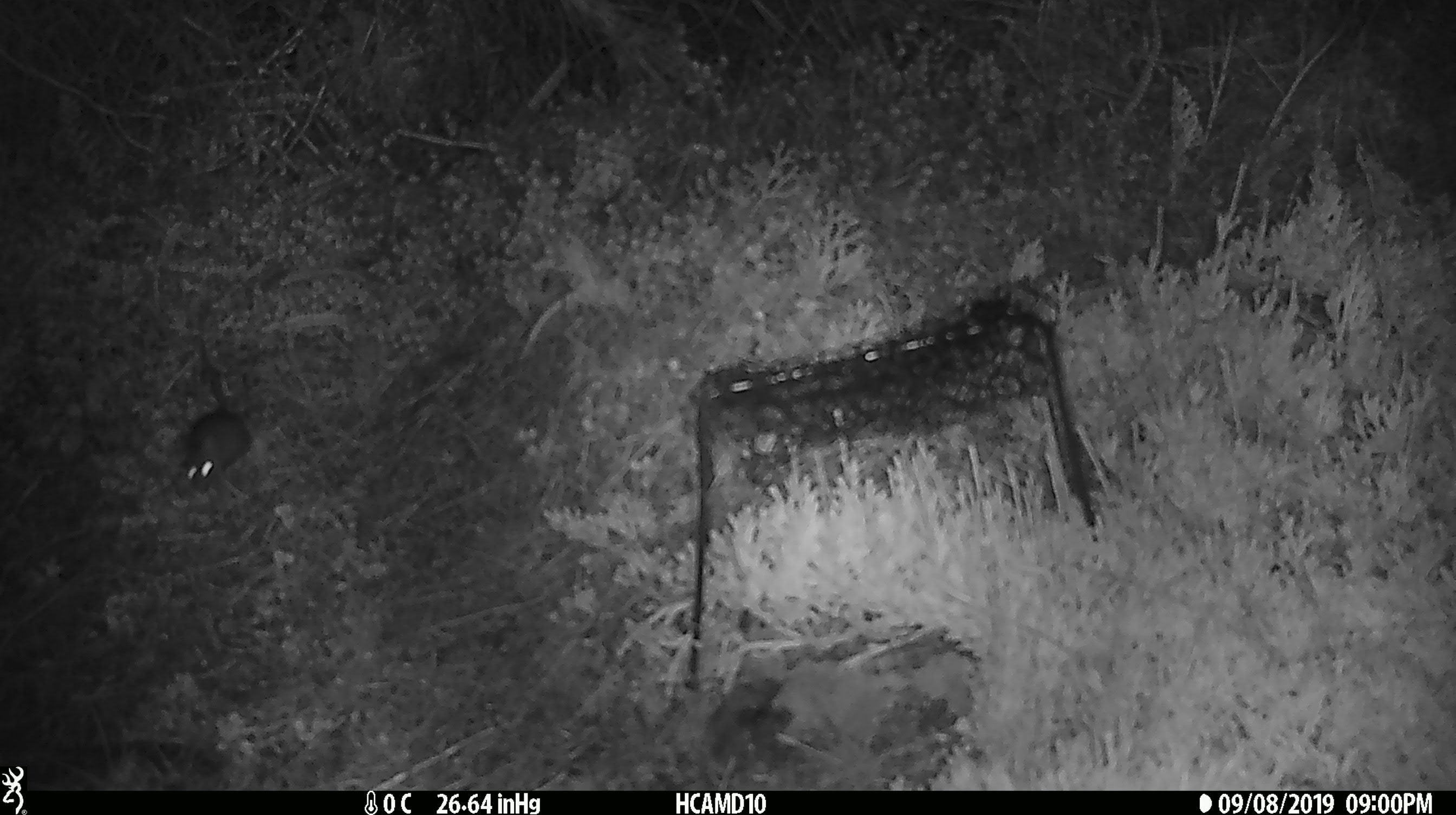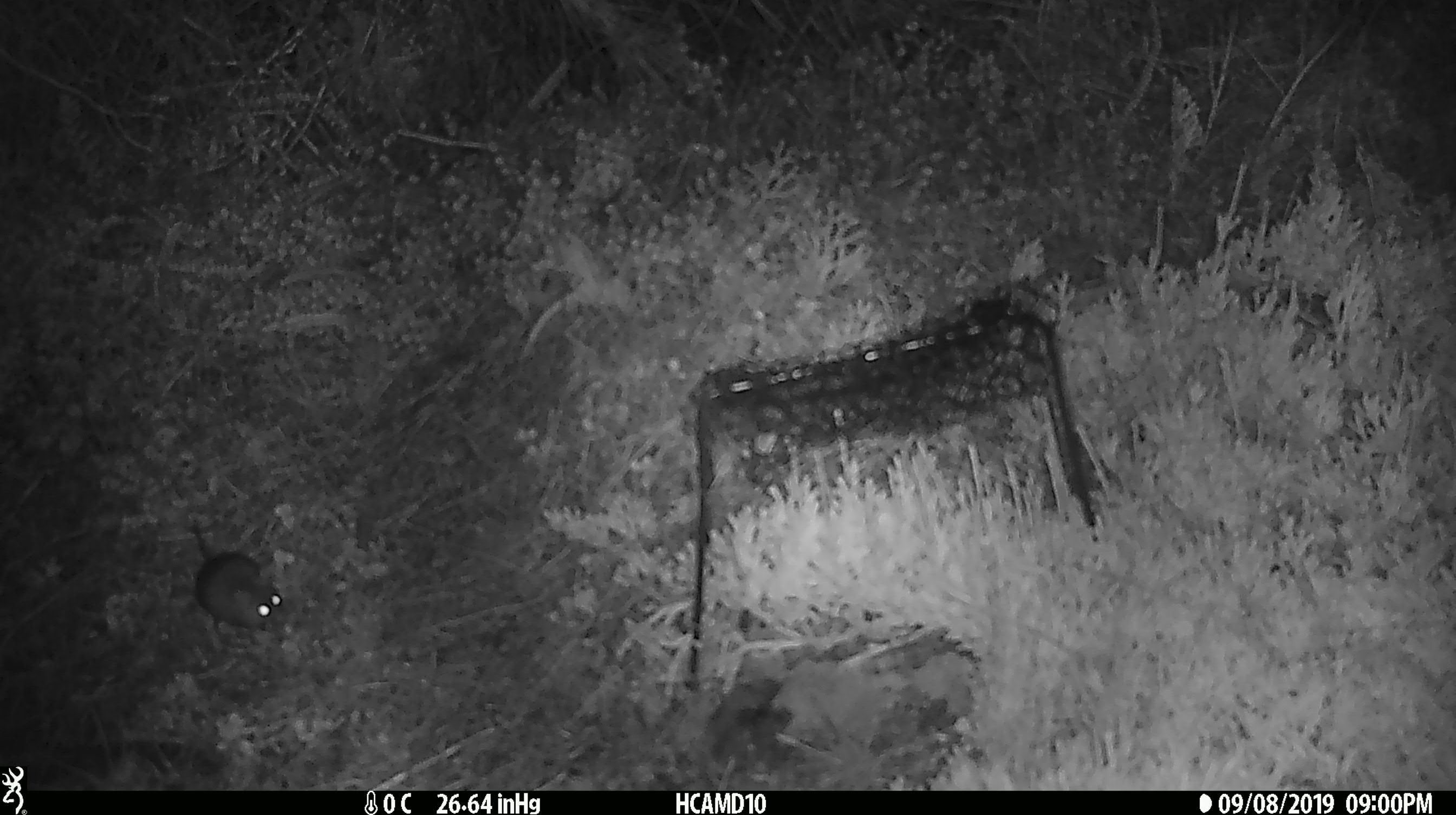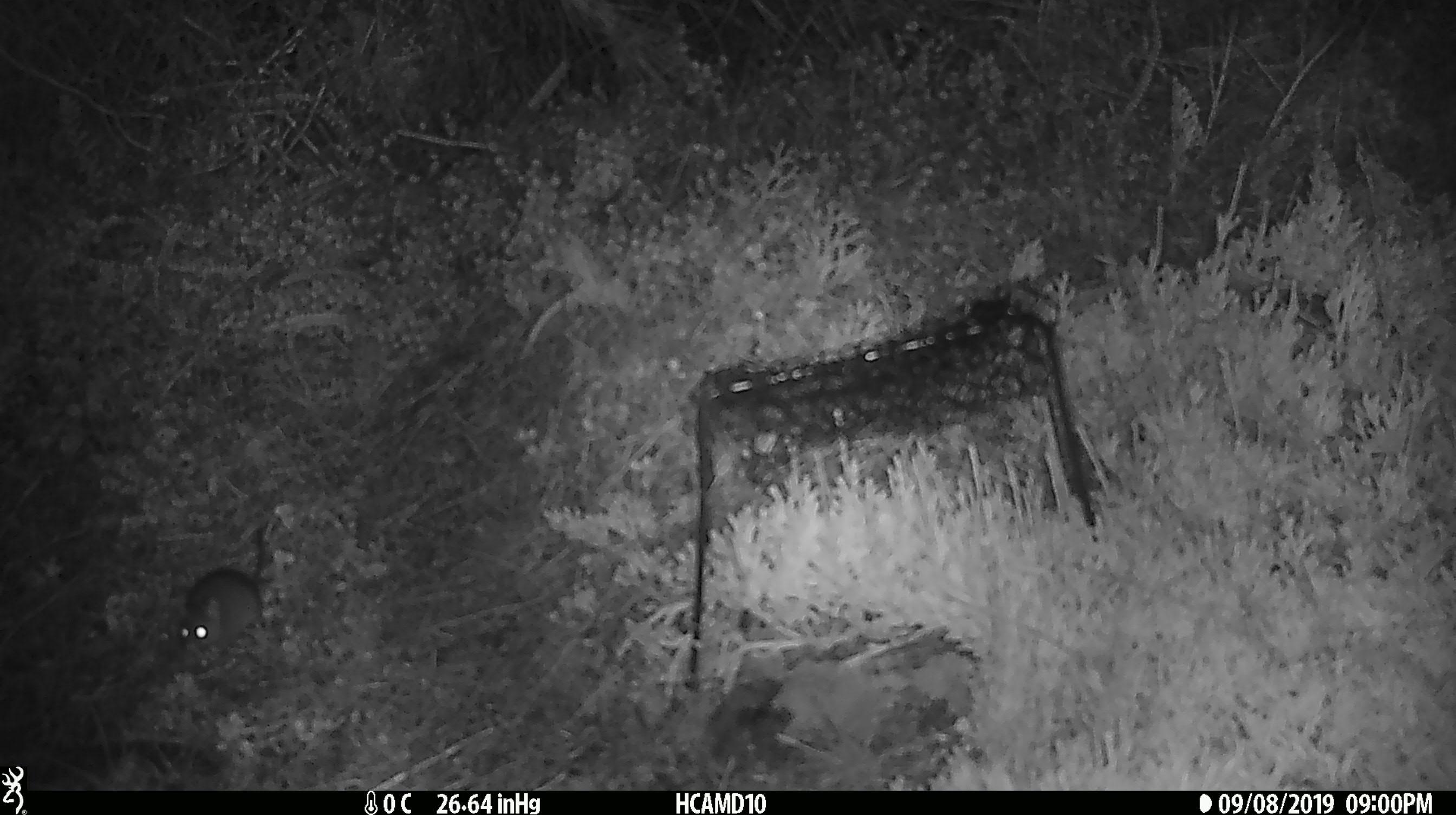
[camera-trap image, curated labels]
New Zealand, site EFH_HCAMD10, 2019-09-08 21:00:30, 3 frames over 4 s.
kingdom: Animalia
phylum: Chordata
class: Mammalia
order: Rodentia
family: Muridae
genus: Mus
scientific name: Mus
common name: mouse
Mouse (Mus).